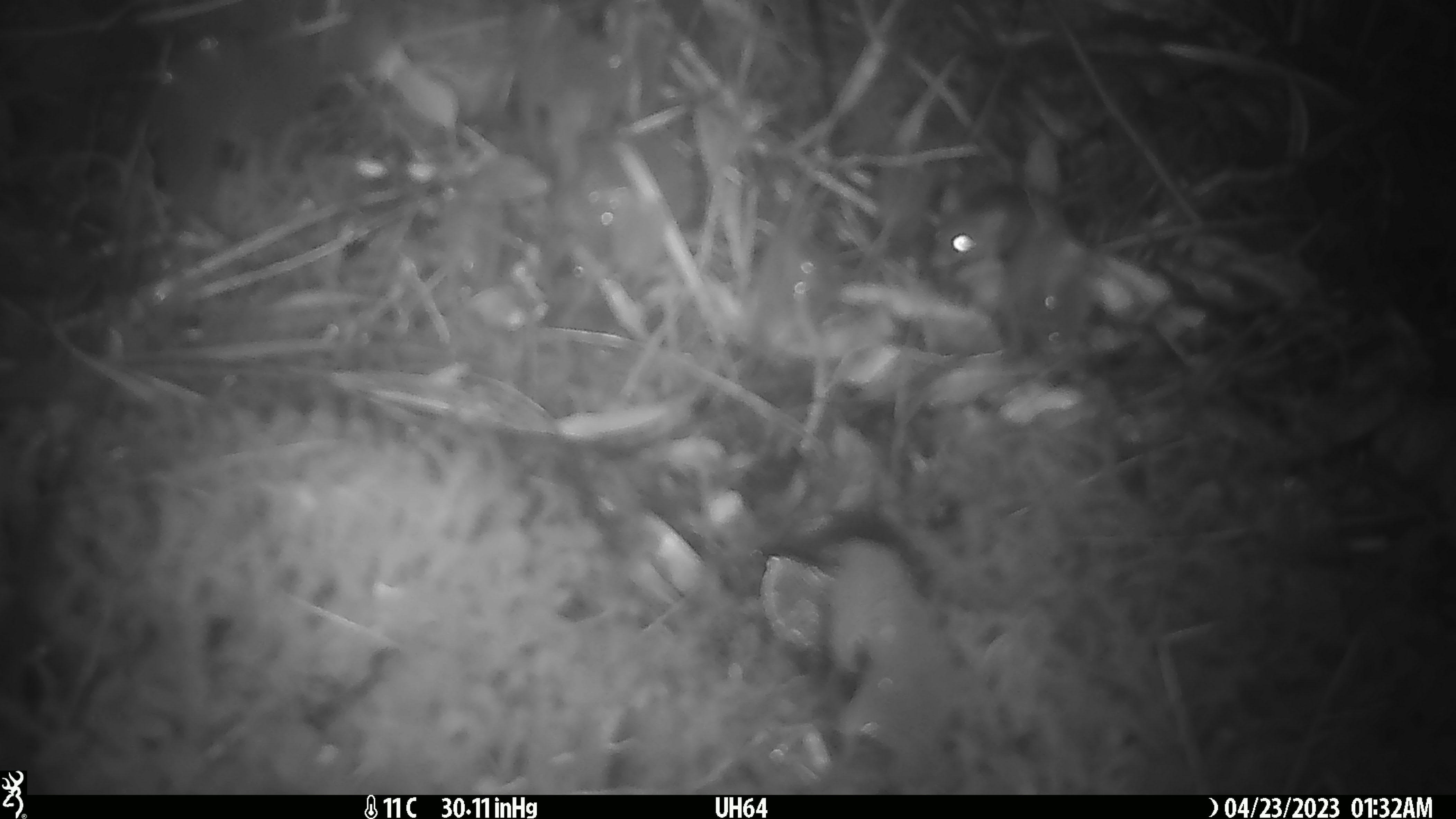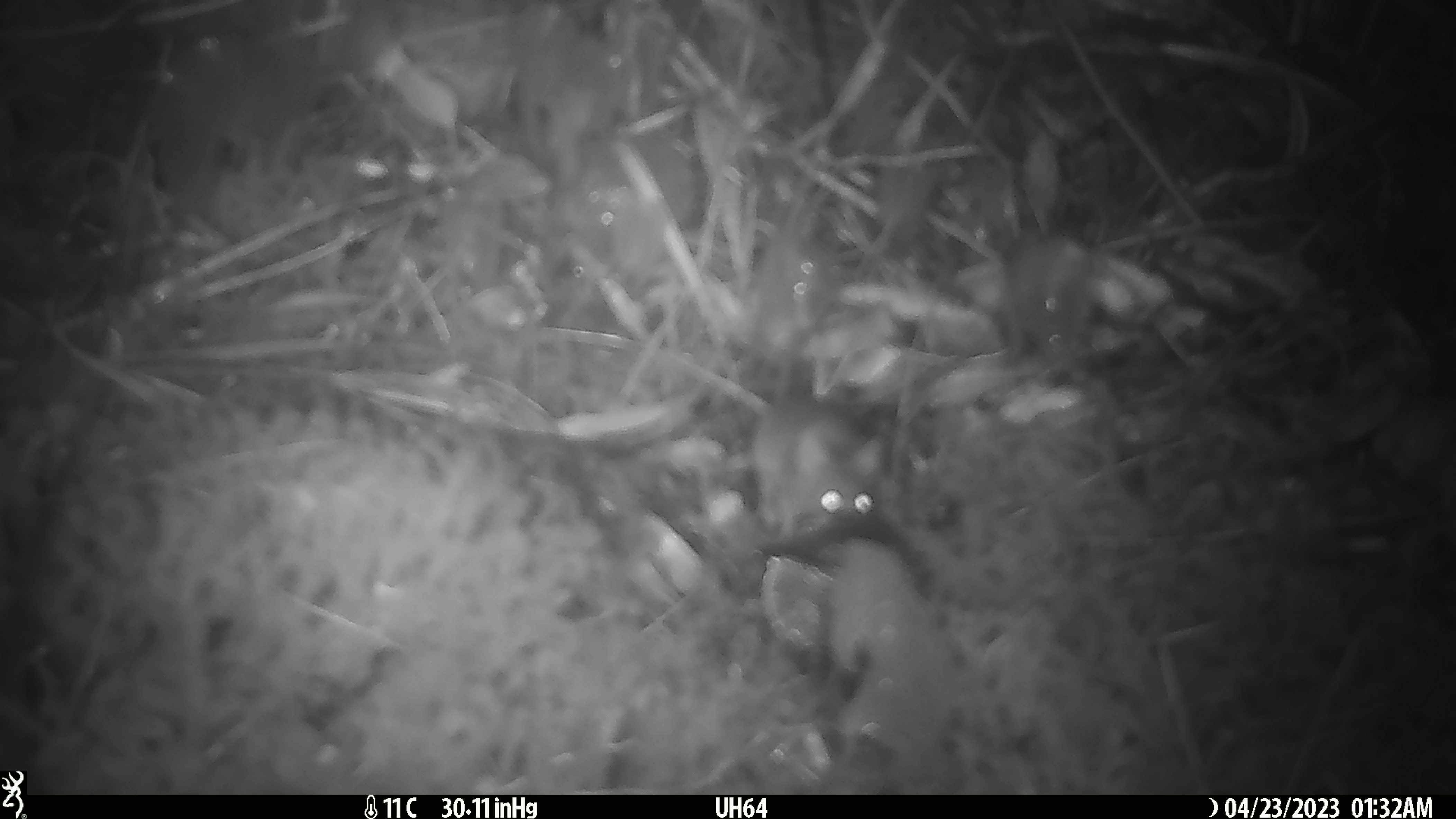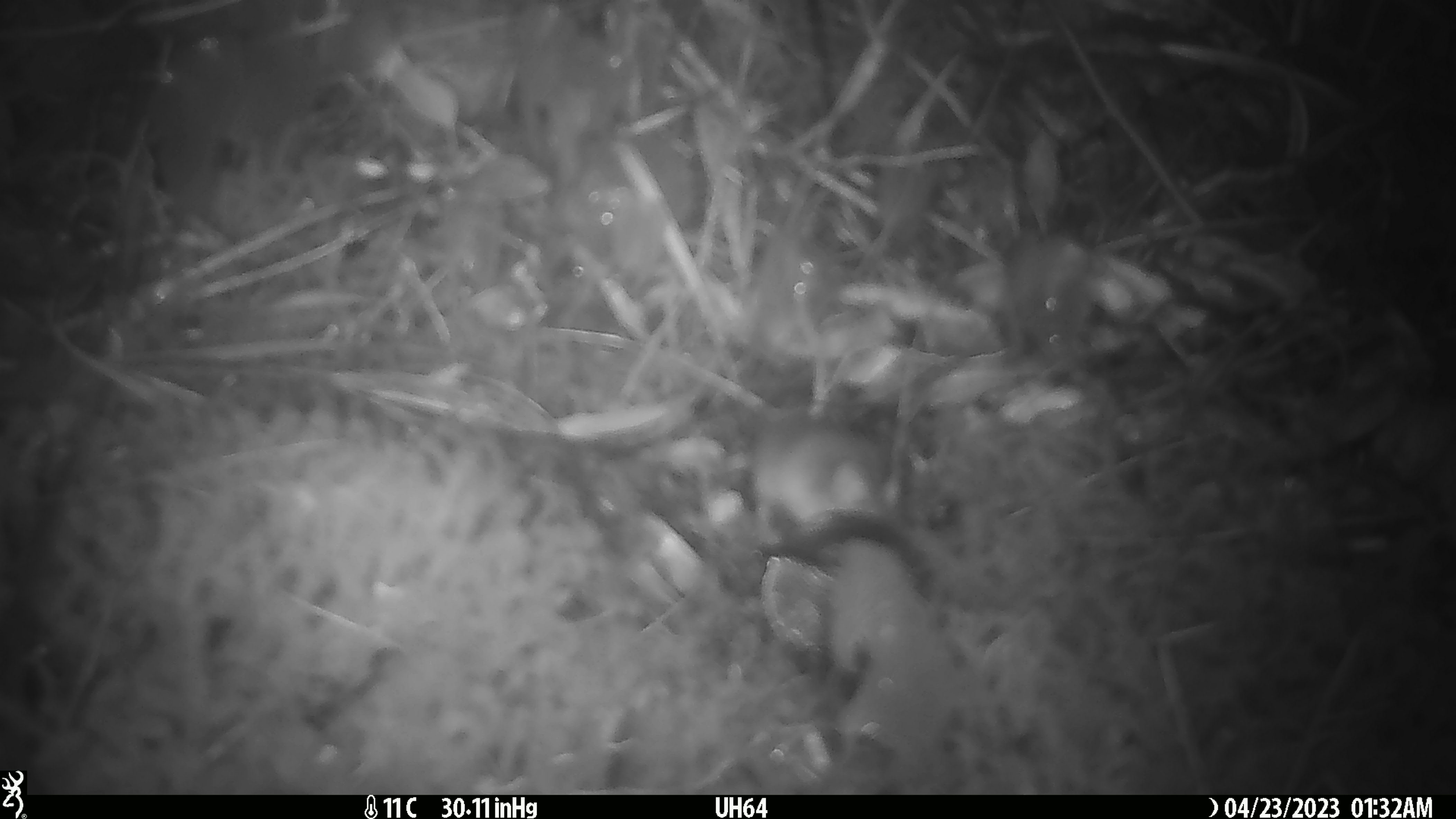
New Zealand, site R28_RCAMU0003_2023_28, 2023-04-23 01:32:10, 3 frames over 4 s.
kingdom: Animalia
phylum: Chordata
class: Mammalia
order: Rodentia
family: Muridae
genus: Mus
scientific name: Mus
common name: mouse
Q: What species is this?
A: Mouse (Mus).